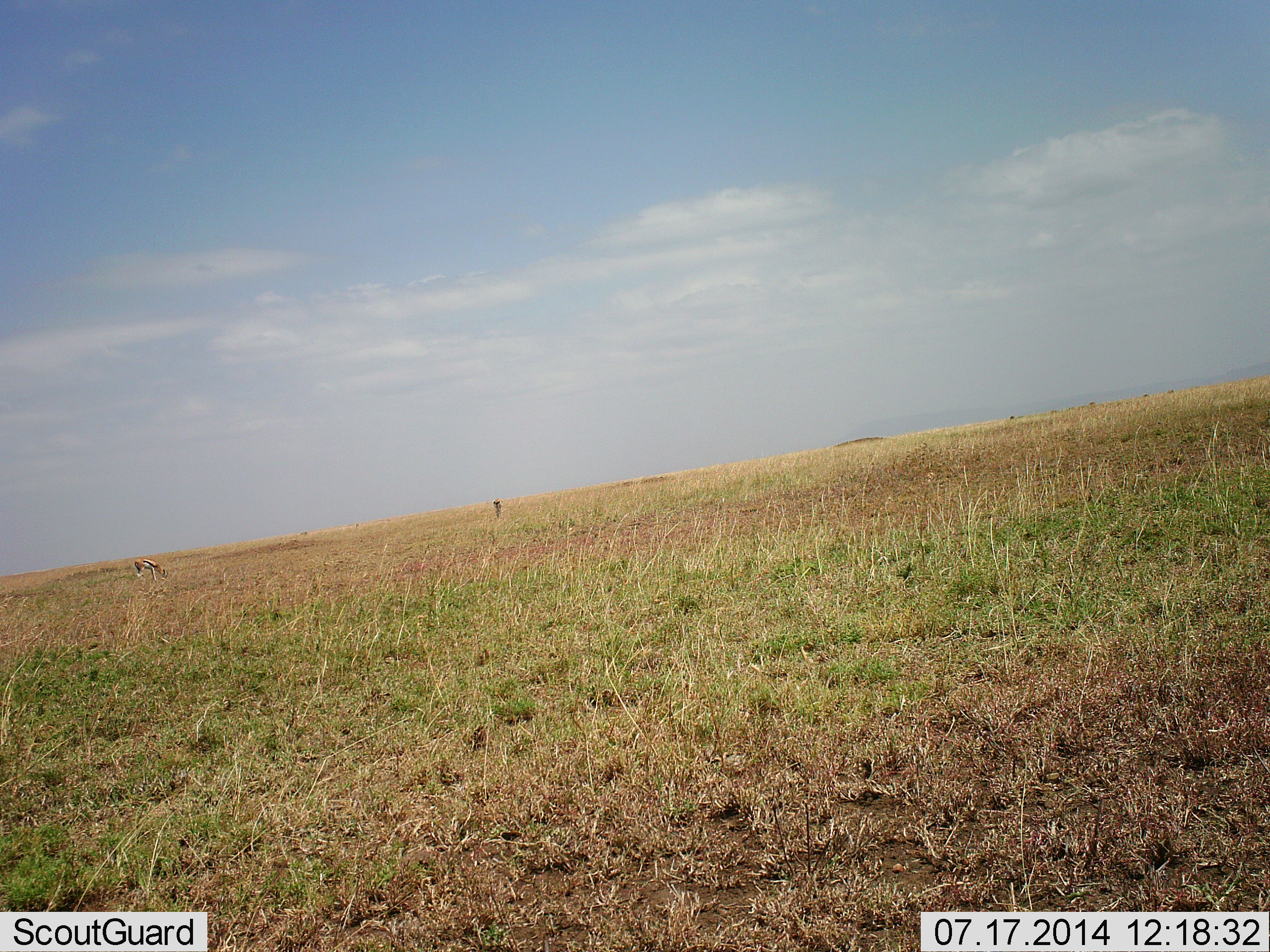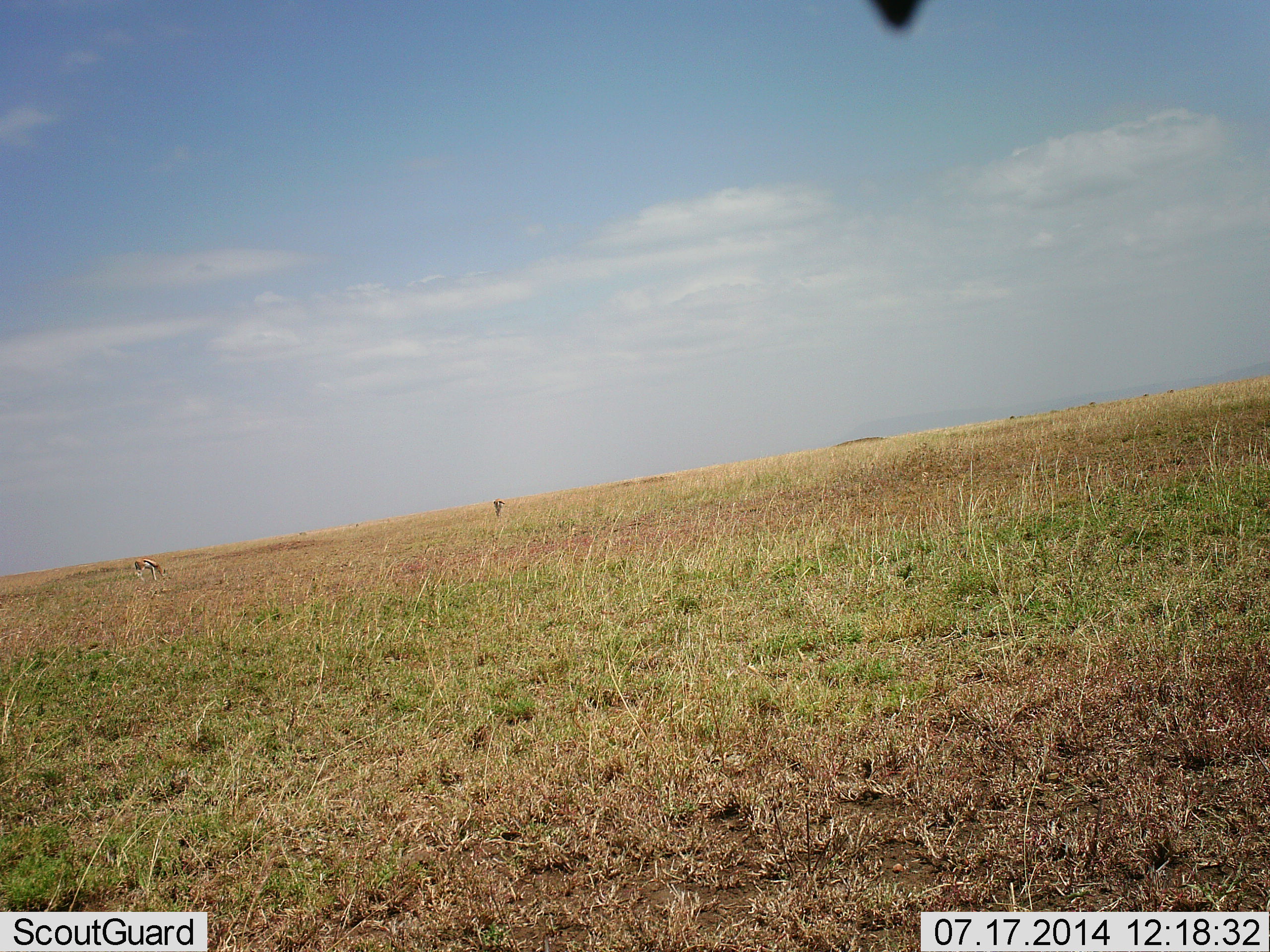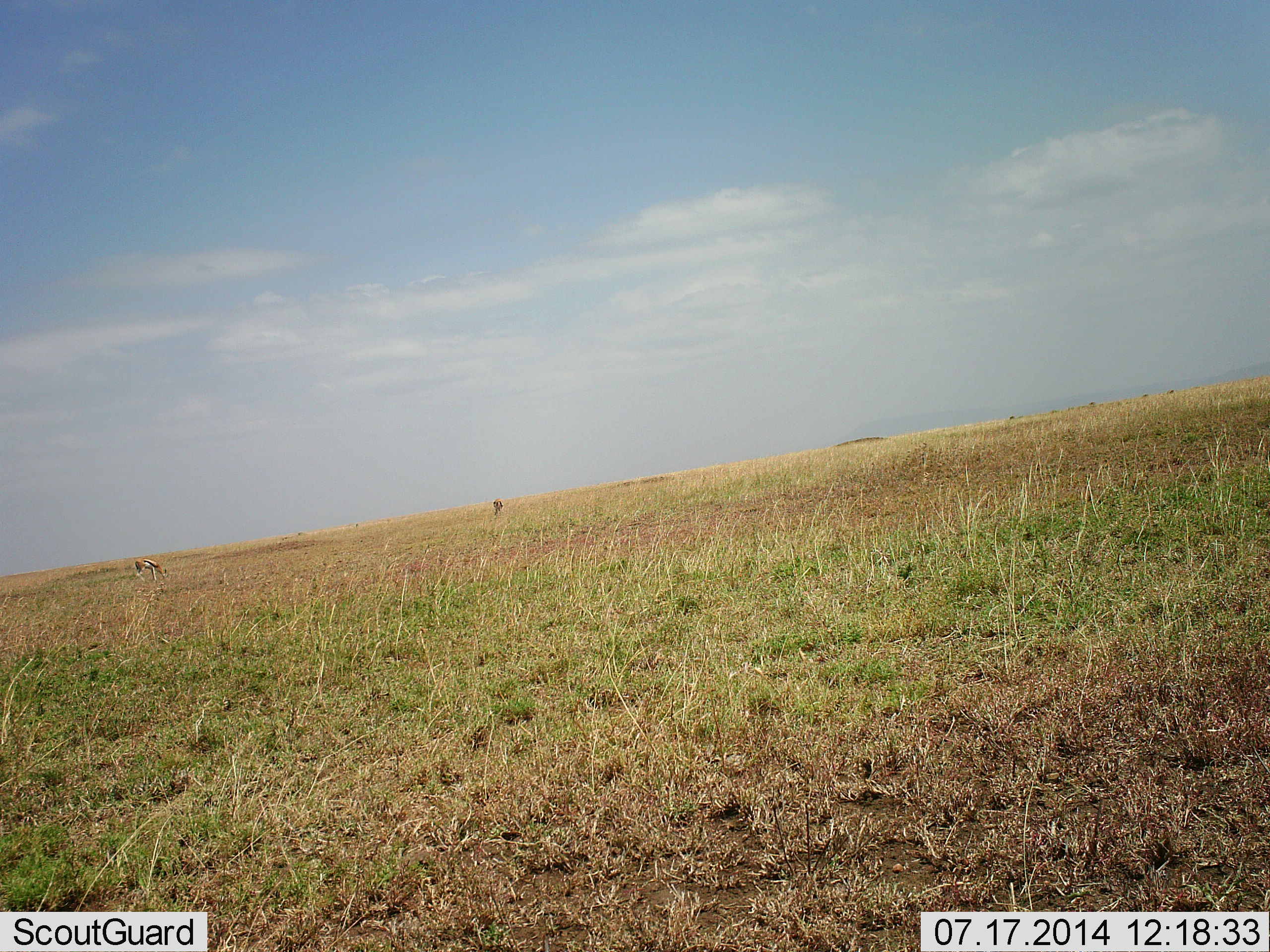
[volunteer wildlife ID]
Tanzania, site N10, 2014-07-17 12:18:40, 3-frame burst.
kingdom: Animalia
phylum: Chordata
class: Mammalia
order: Artiodactyla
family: Bovidae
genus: Eudorcas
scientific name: Eudorcas thomsonii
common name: thomson's gazelle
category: gazellethomsons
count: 2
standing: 50%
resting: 0%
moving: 0%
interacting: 0%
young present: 0%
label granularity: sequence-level